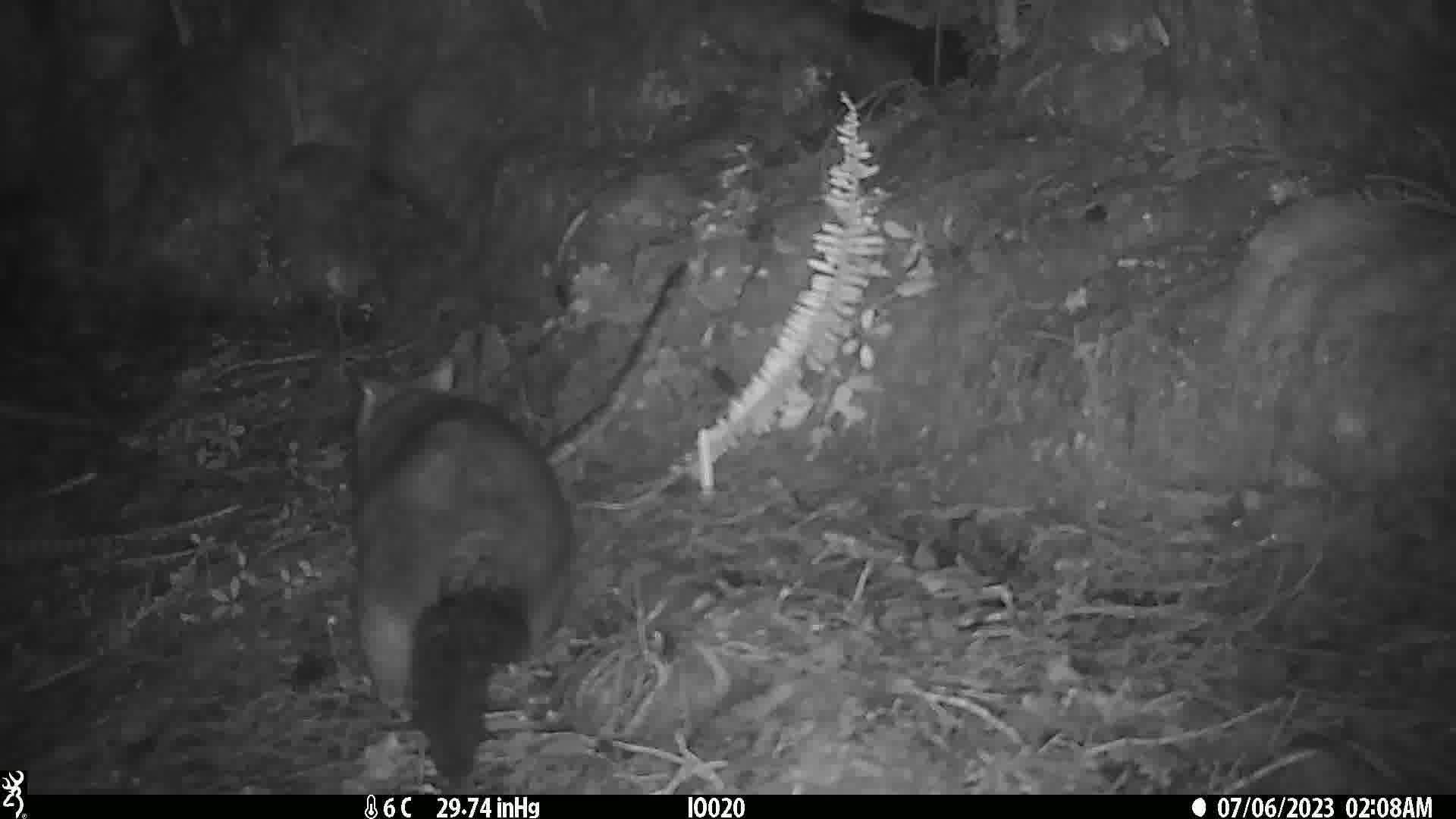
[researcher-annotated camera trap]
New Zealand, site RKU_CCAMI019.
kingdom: Animalia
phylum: Chordata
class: Mammalia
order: Diprotodontia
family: Phalangeridae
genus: Trichosurus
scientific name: Trichosurus vulpecula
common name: common brushtail possum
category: possum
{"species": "possum (common brushtail possum) (Trichosurus vulpecula)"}